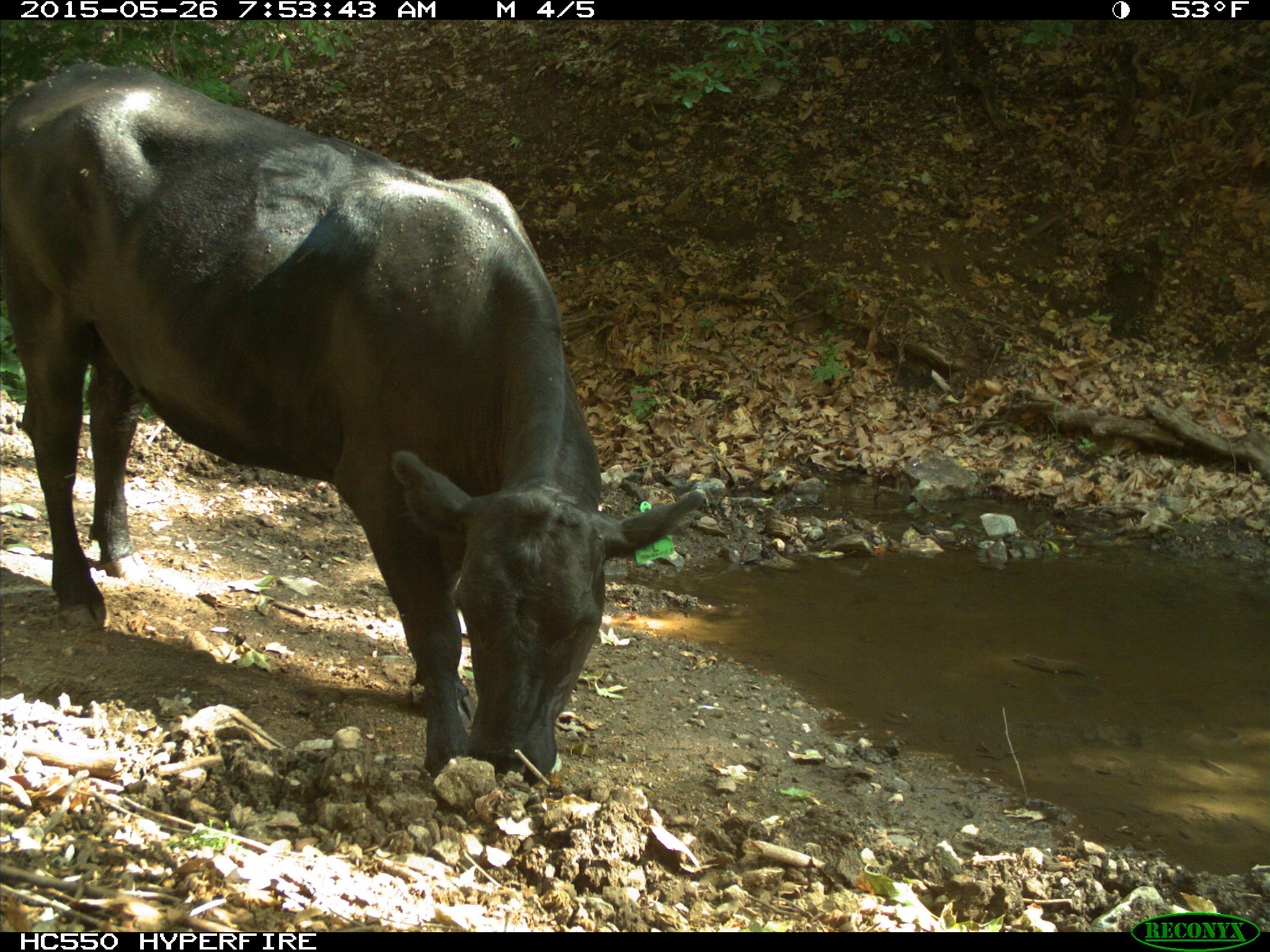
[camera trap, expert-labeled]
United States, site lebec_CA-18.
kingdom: Animalia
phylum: Chordata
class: Mammalia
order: Artiodactyla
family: Bovidae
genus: Bos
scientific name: Bos taurus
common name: domestic cow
Bos taurus (domestic cow).